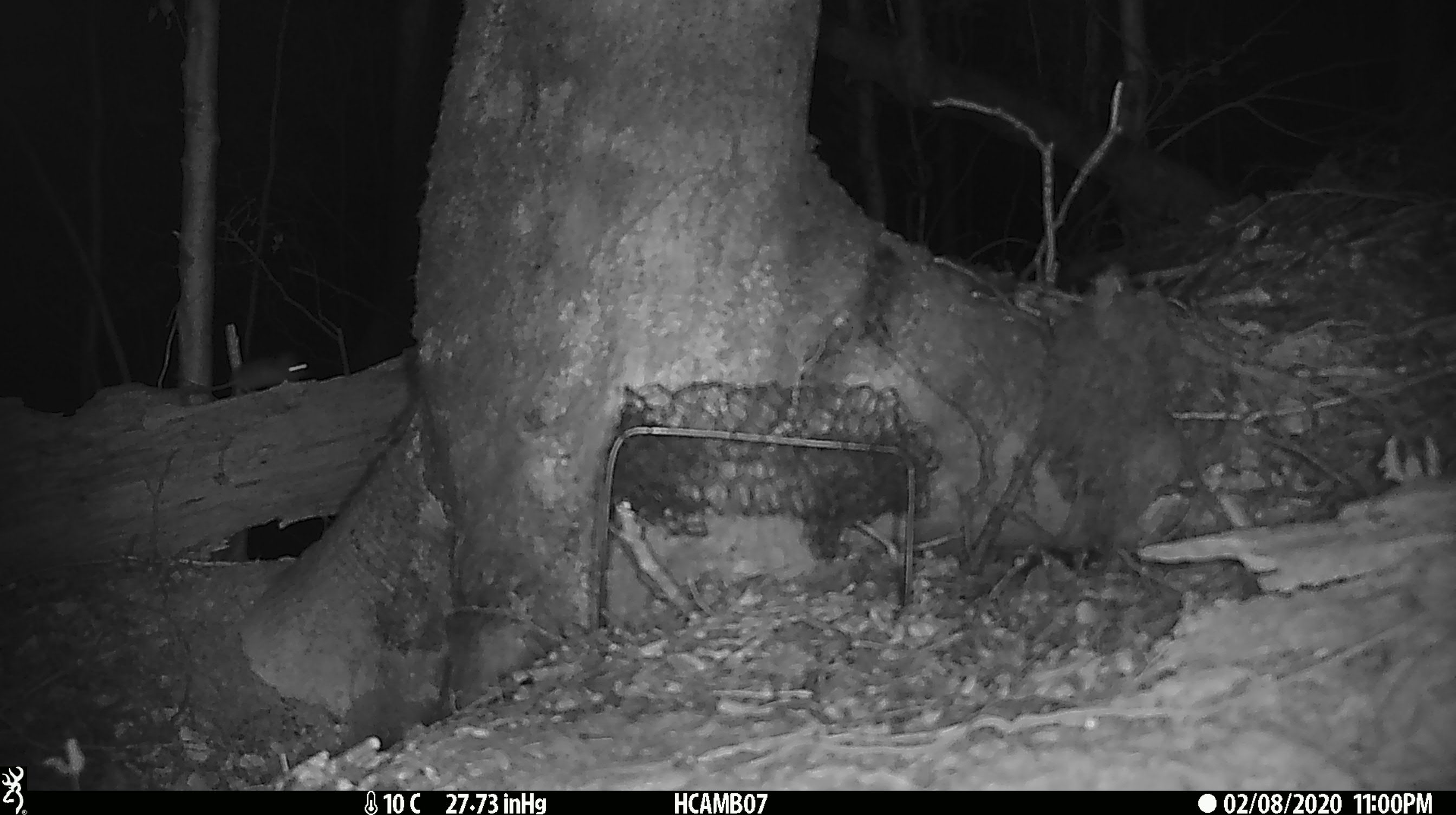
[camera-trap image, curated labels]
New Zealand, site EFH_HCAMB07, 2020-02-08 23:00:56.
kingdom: Animalia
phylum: Chordata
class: Mammalia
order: Rodentia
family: Muridae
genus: Mus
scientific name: Mus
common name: mouse